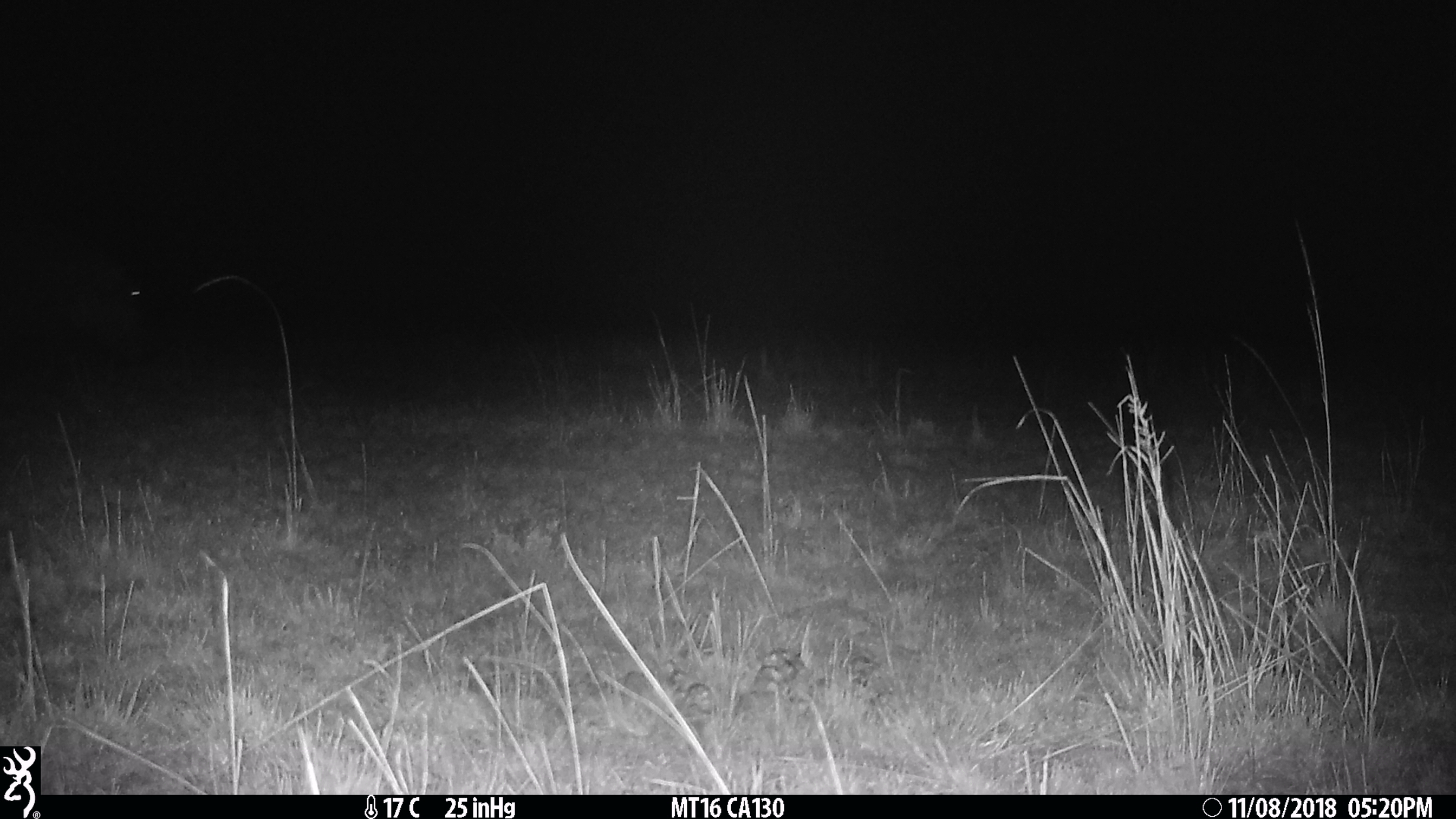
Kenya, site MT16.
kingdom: Animalia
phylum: Chordata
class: Mammalia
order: Artiodactyla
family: Hippopotamidae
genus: Hippopotamus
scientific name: Hippopotamus amphibius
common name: hippopotamus